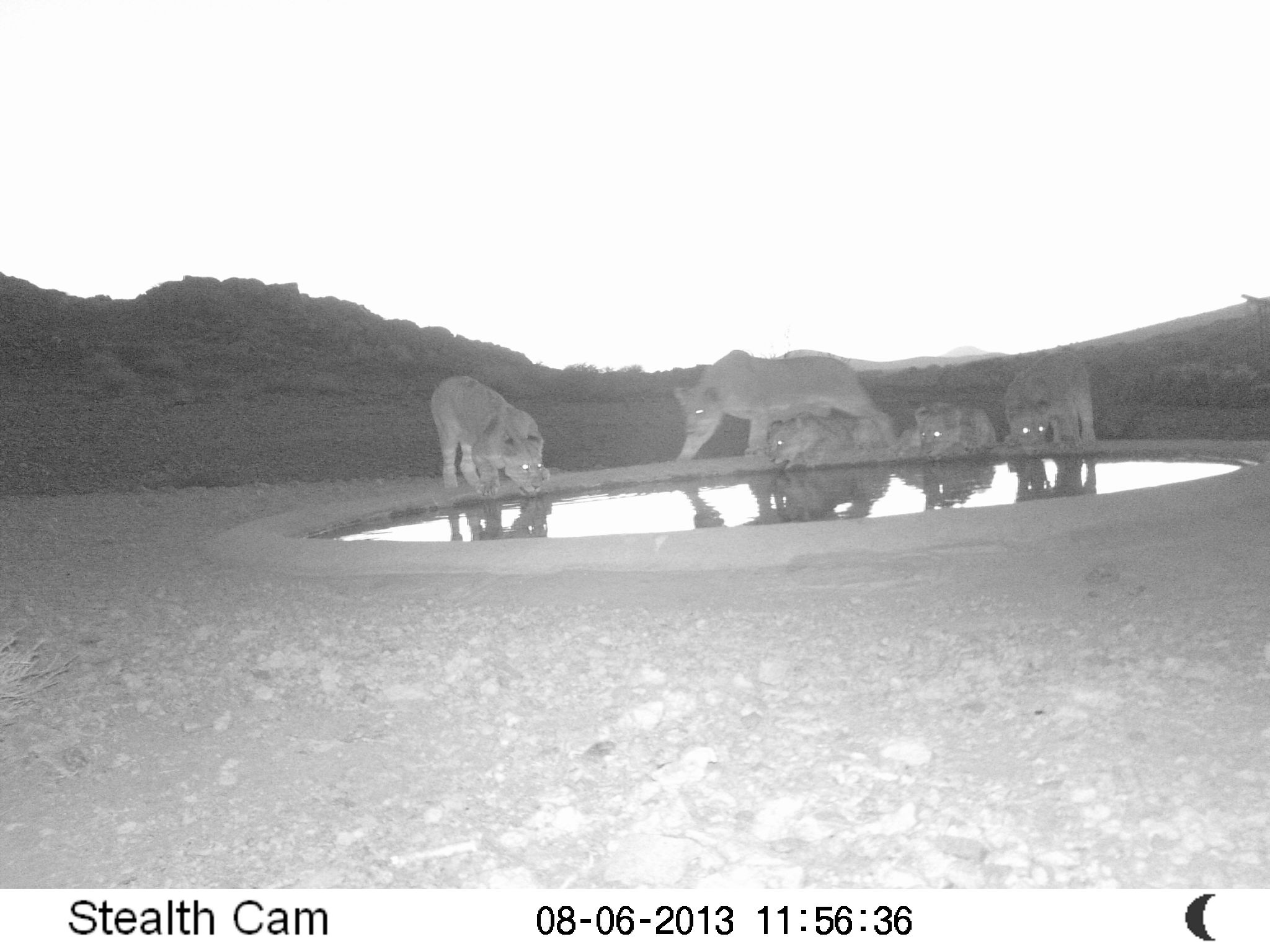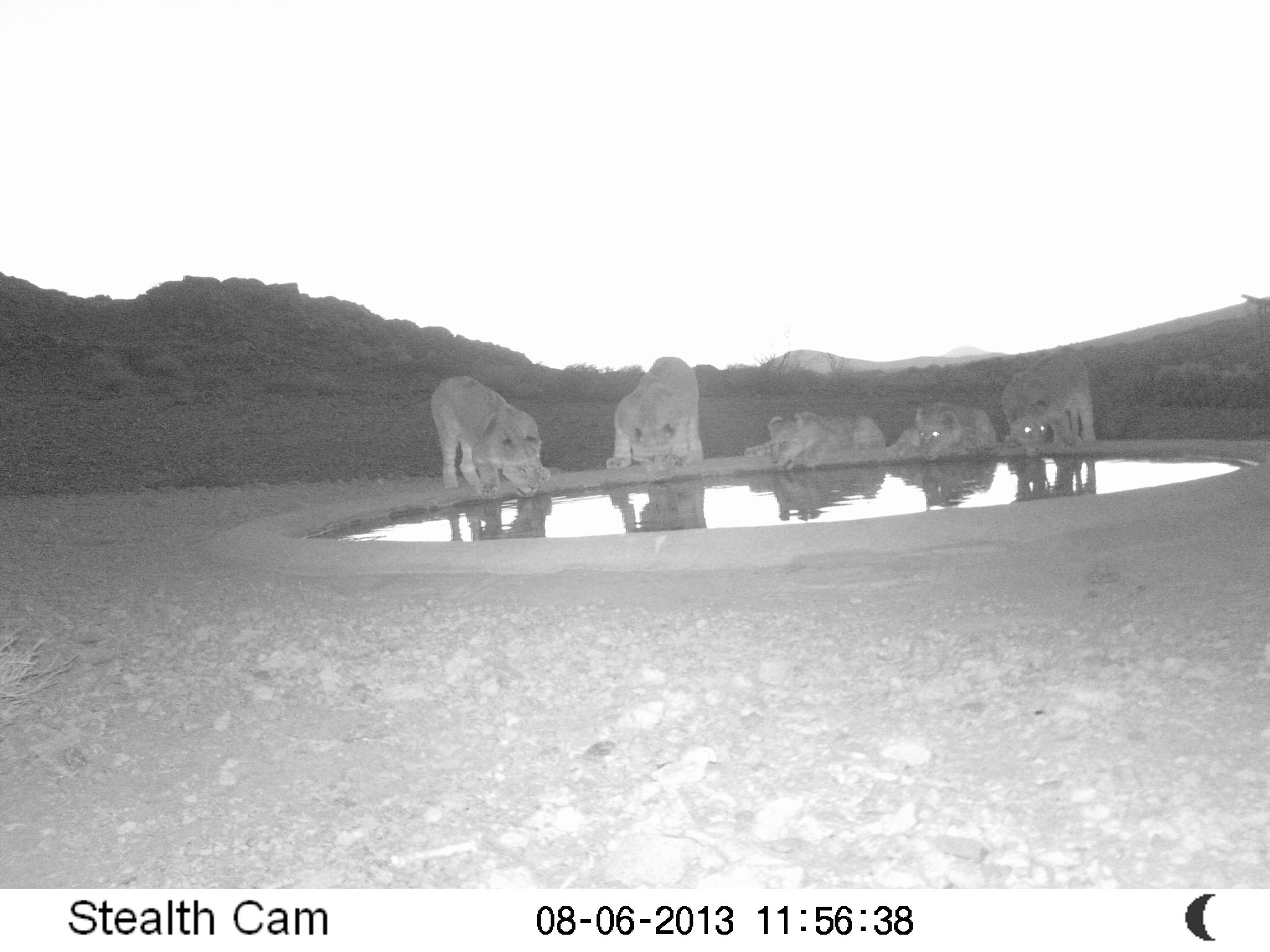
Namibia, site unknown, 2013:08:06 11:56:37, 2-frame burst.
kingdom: Animalia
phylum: Chordata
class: Mammalia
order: Carnivora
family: Felidae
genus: Panthera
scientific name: Panthera leo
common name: lion